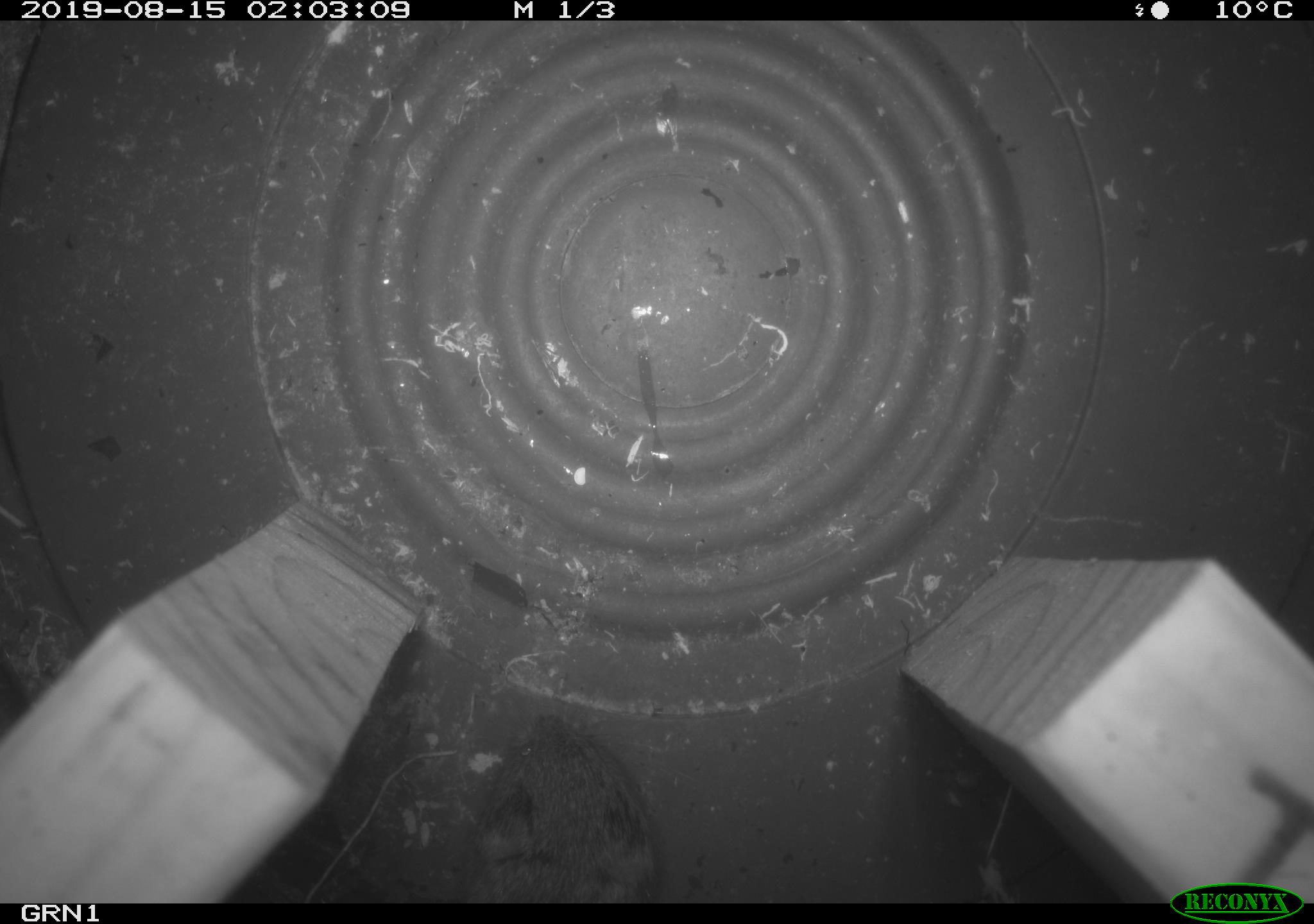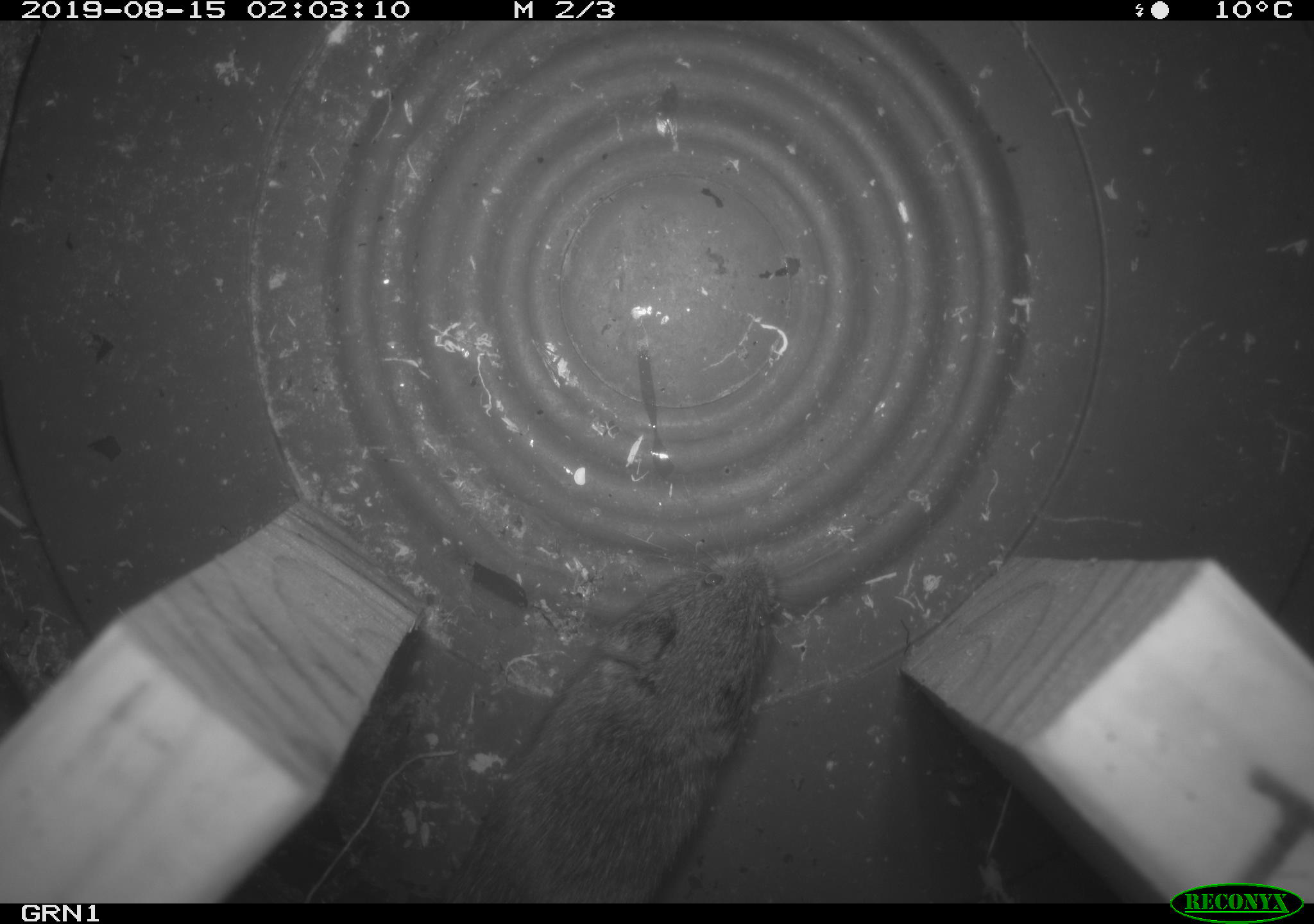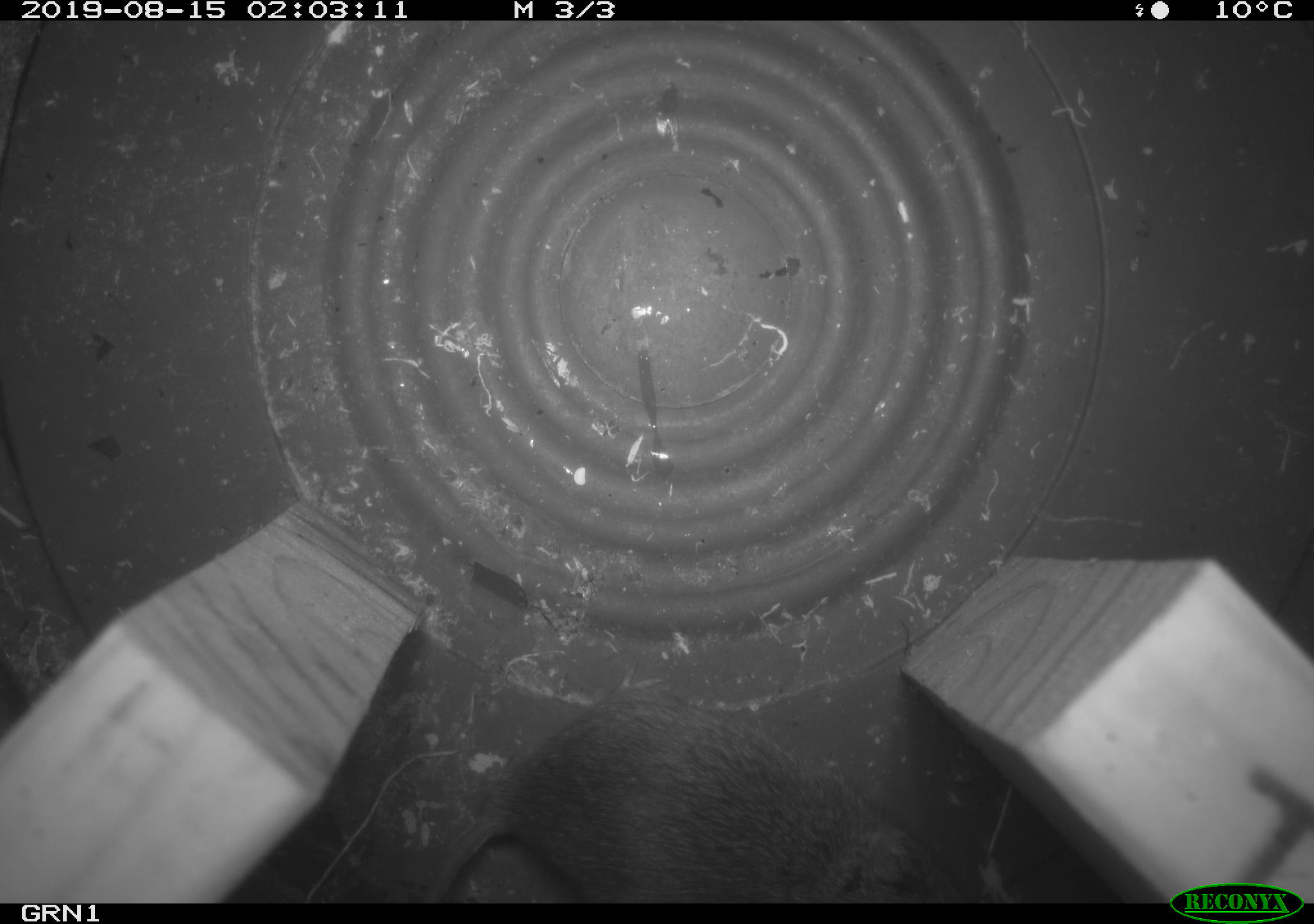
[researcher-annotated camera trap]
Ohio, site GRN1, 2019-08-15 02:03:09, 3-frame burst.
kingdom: Animalia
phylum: Chordata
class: Mammalia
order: Rodentia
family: Cricetidae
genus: Microtus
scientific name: Microtus pennsylvanicus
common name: meadow vole